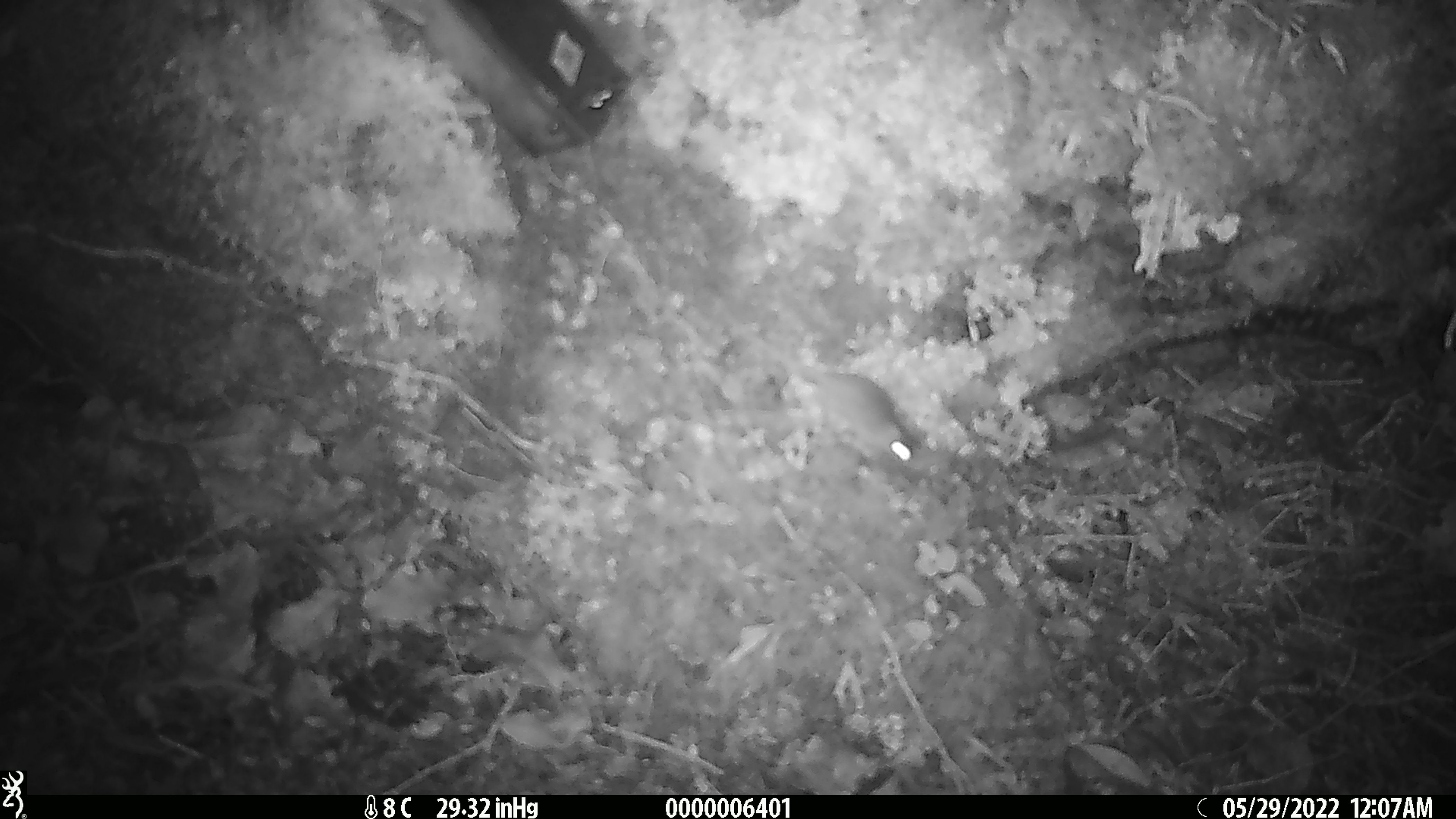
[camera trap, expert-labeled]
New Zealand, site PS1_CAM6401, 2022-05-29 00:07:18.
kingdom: Animalia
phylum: Chordata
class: Mammalia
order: Rodentia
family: Muridae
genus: Mus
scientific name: Mus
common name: mouse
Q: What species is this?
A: Mouse (Mus).